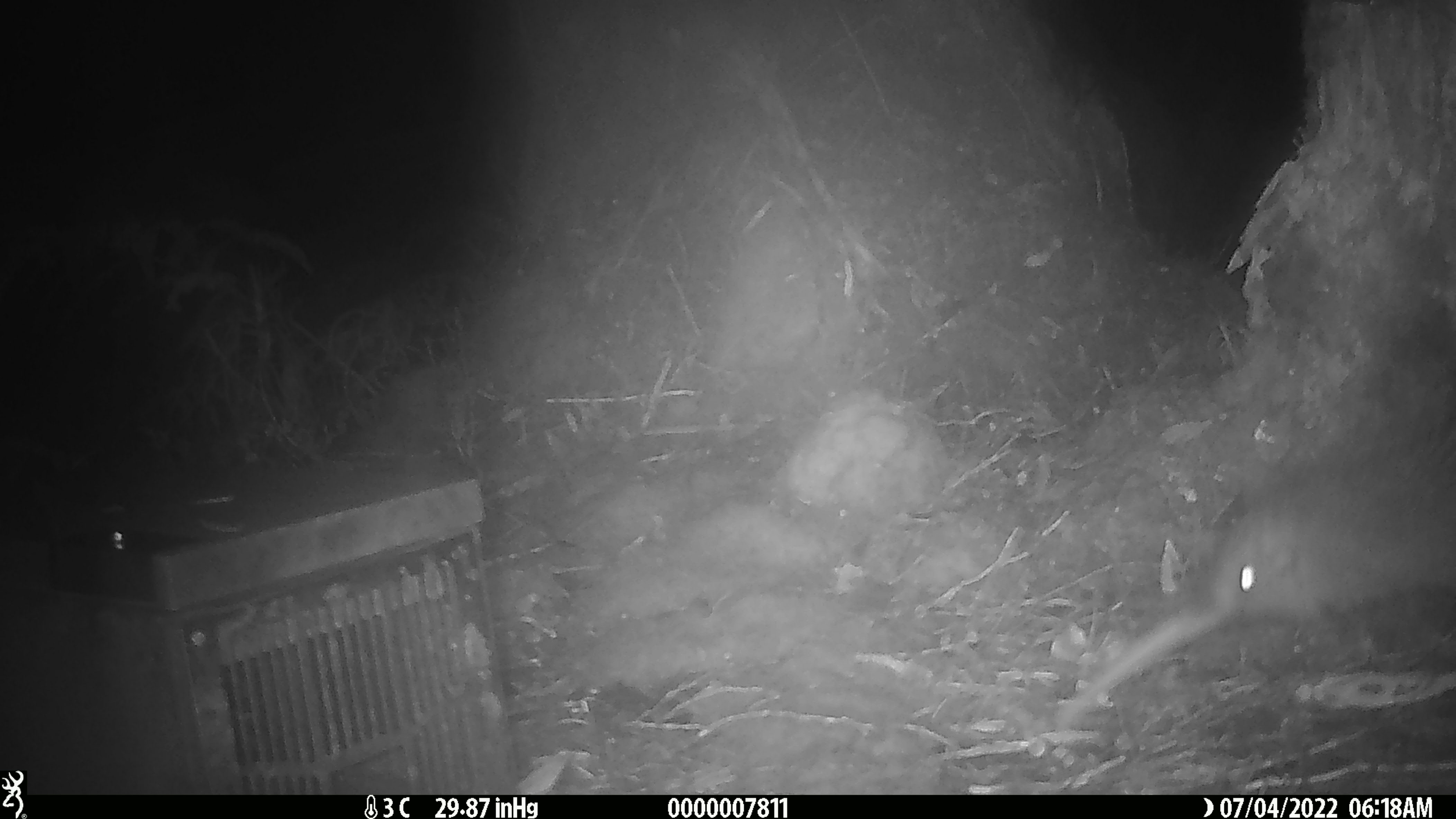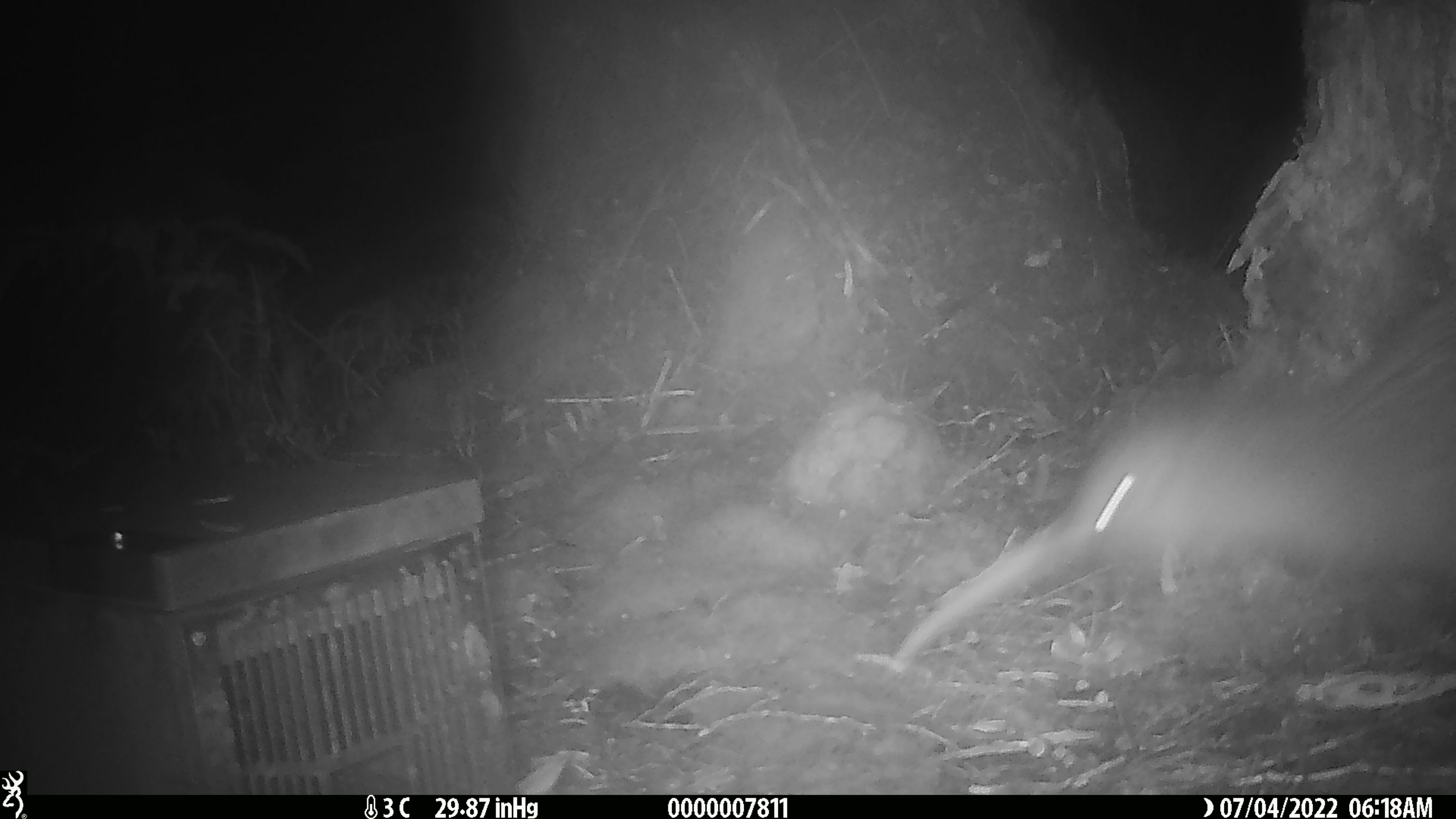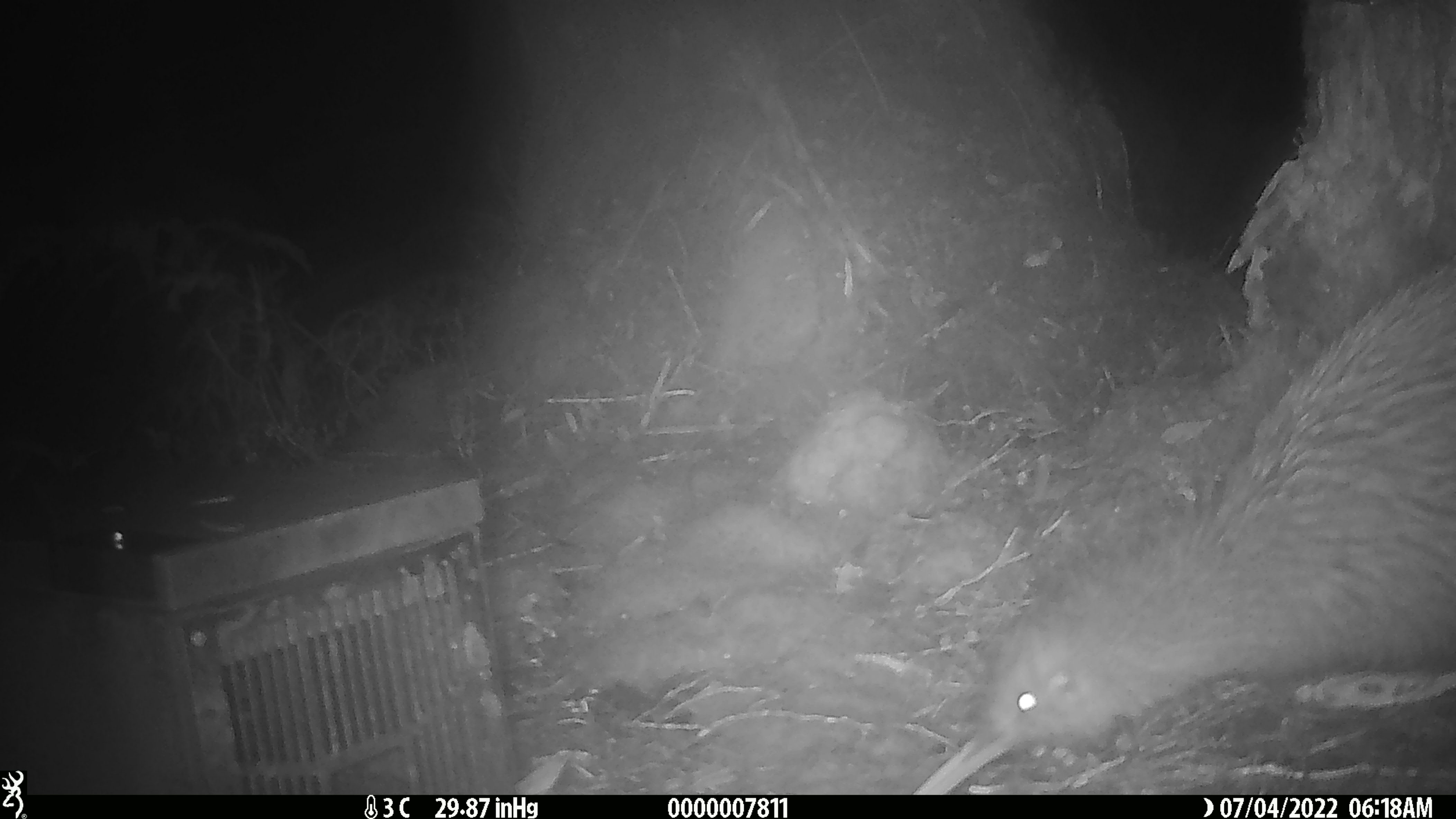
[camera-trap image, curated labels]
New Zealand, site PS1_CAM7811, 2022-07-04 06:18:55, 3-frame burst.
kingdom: Animalia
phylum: Chordata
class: Aves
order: Apterygiformes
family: Apterygidae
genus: Apteryx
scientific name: Apteryx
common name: kiwi